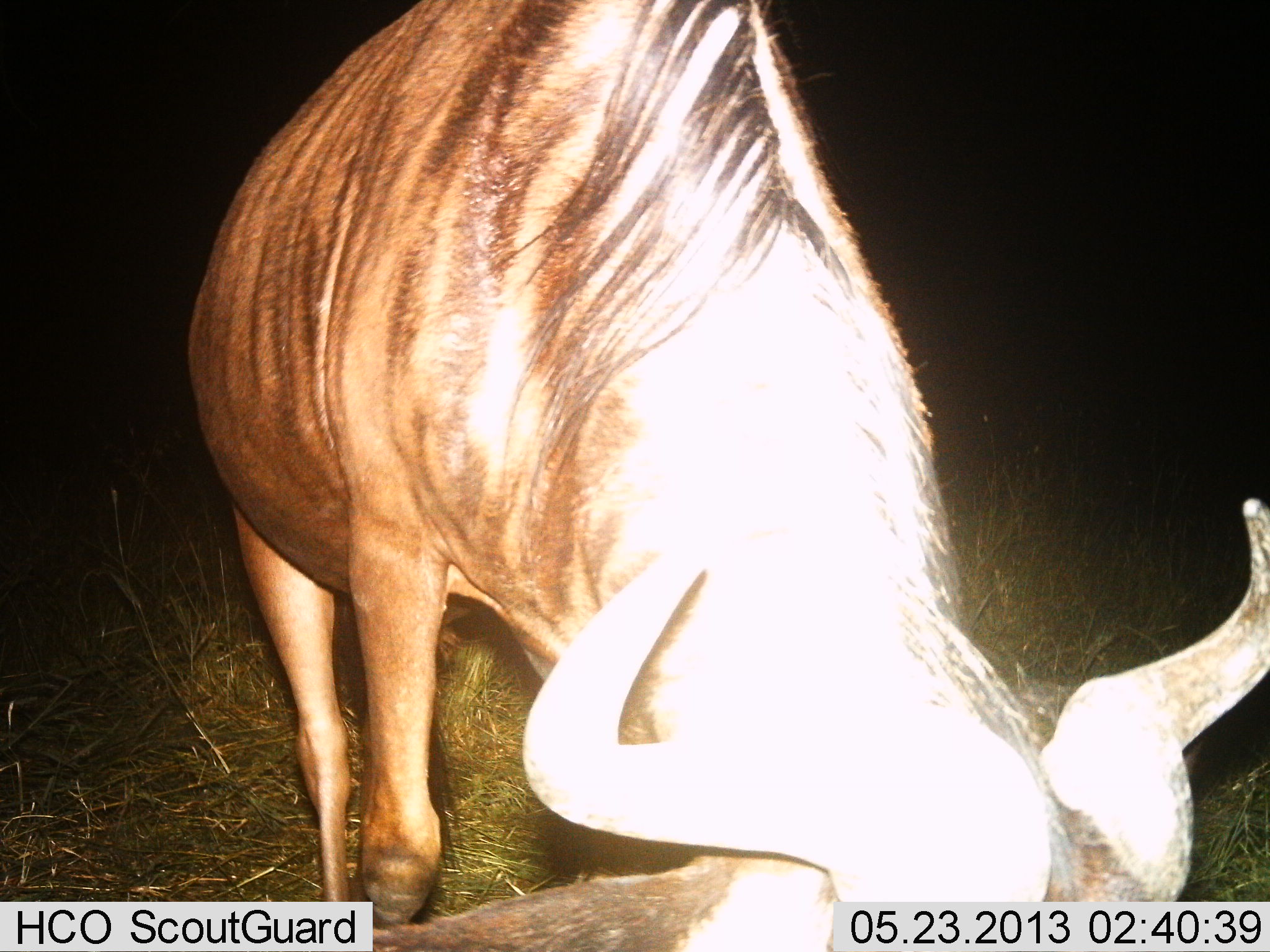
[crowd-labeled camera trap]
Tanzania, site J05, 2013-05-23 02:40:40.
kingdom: Animalia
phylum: Chordata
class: Mammalia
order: Artiodactyla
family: Bovidae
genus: Connochaetes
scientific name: Connochaetes taurinus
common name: blue wildebeest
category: wildebeest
Wildebeest (blue wildebeest) (Connochaetes taurinus), count 1. Behavior (volunteer vote fractions): standing 40%, resting 0%, moving 10%, interacting 0%. Young present (vote fraction): 0%. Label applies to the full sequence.